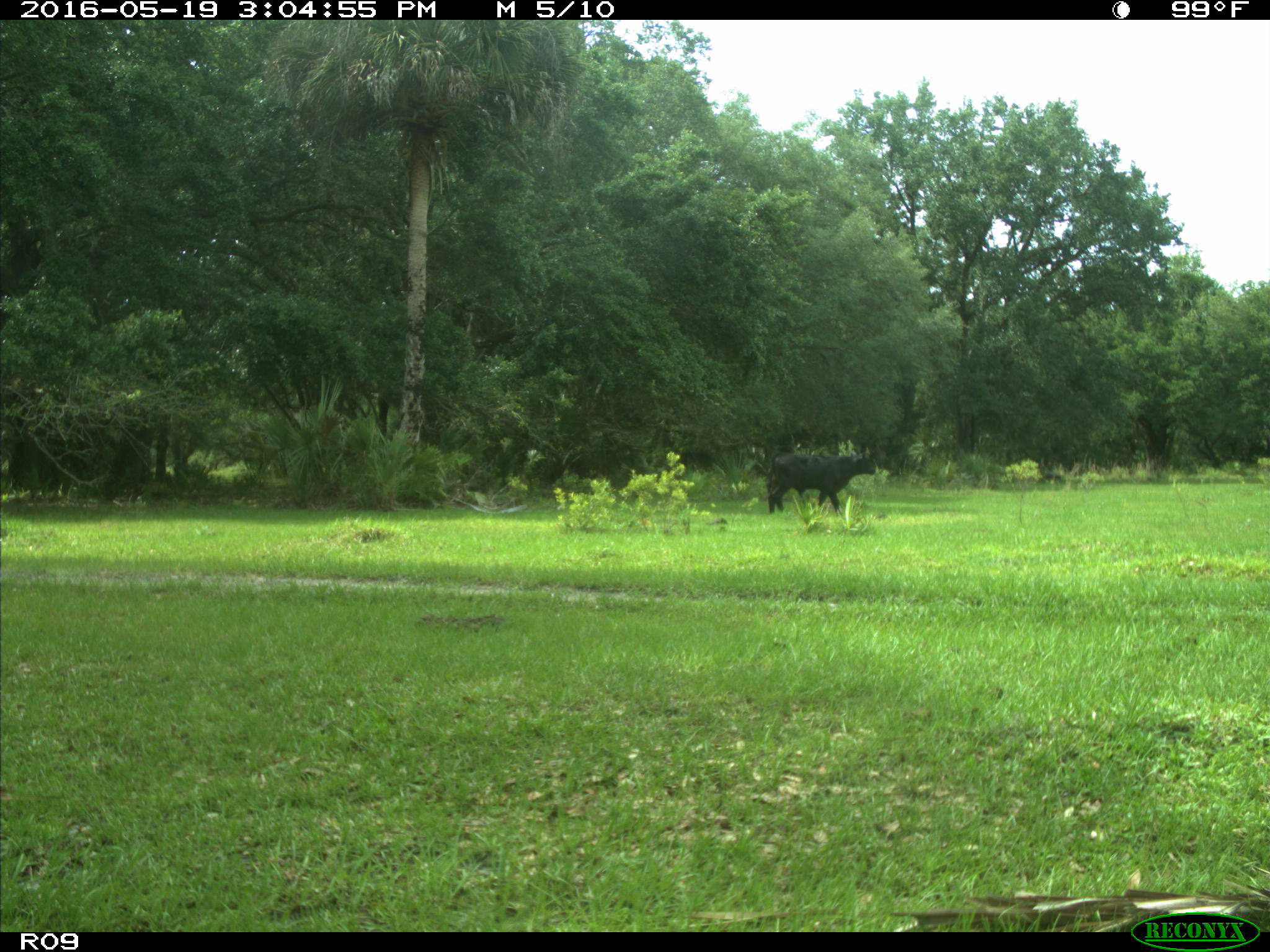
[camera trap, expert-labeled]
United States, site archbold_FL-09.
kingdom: Animalia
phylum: Chordata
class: Mammalia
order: Artiodactyla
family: Bovidae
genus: Bos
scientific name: Bos taurus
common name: domestic cow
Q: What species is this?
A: Bos taurus (domestic cow).